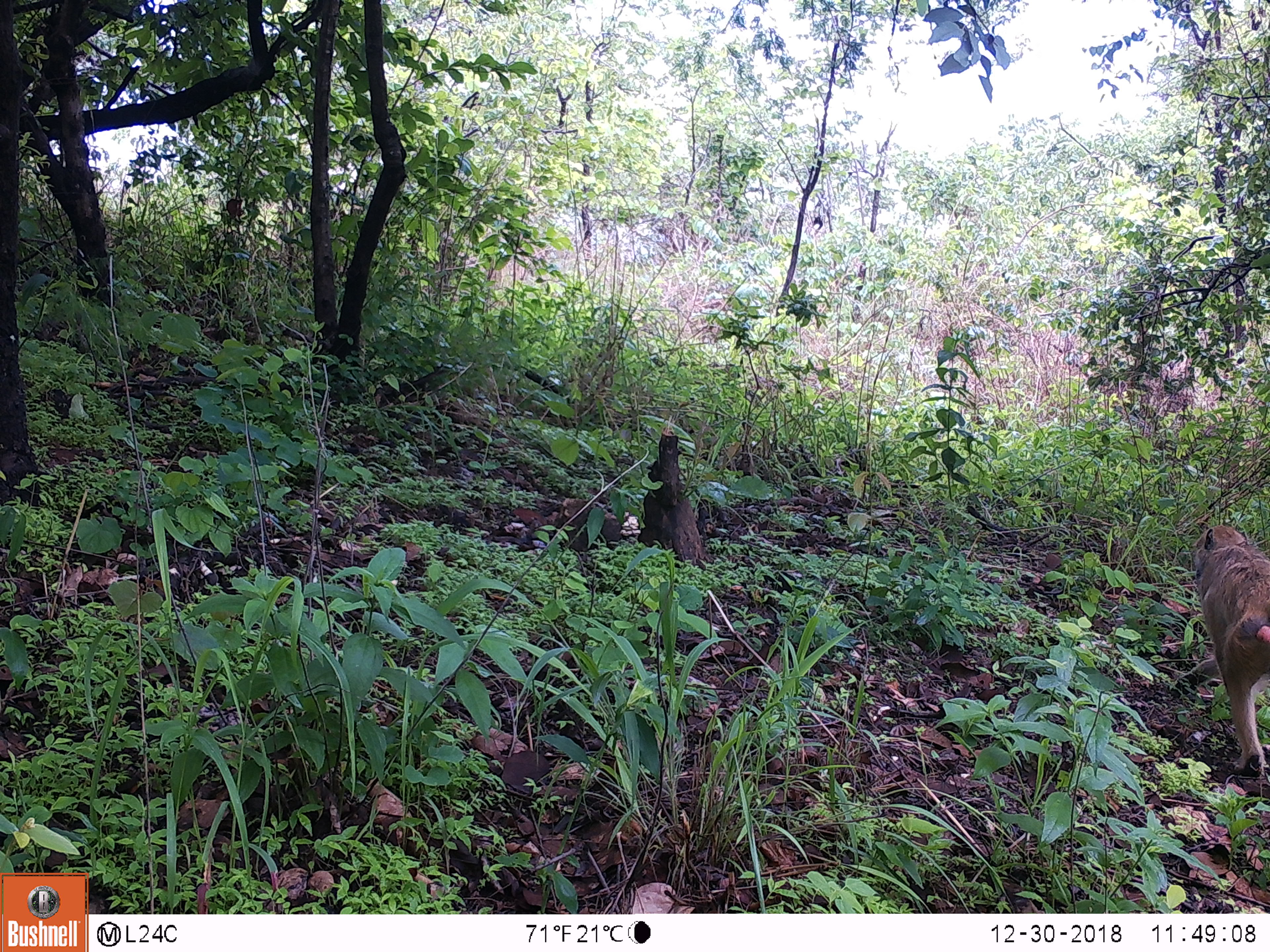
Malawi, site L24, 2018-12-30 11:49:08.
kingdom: Animalia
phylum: Chordata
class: Mammalia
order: Primates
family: Cercopithecidae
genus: Papio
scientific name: Papio cynocephalus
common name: yellow baboon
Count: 1.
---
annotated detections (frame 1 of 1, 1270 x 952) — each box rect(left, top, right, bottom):
yellow baboon: rect(1190, 510, 1265, 788)